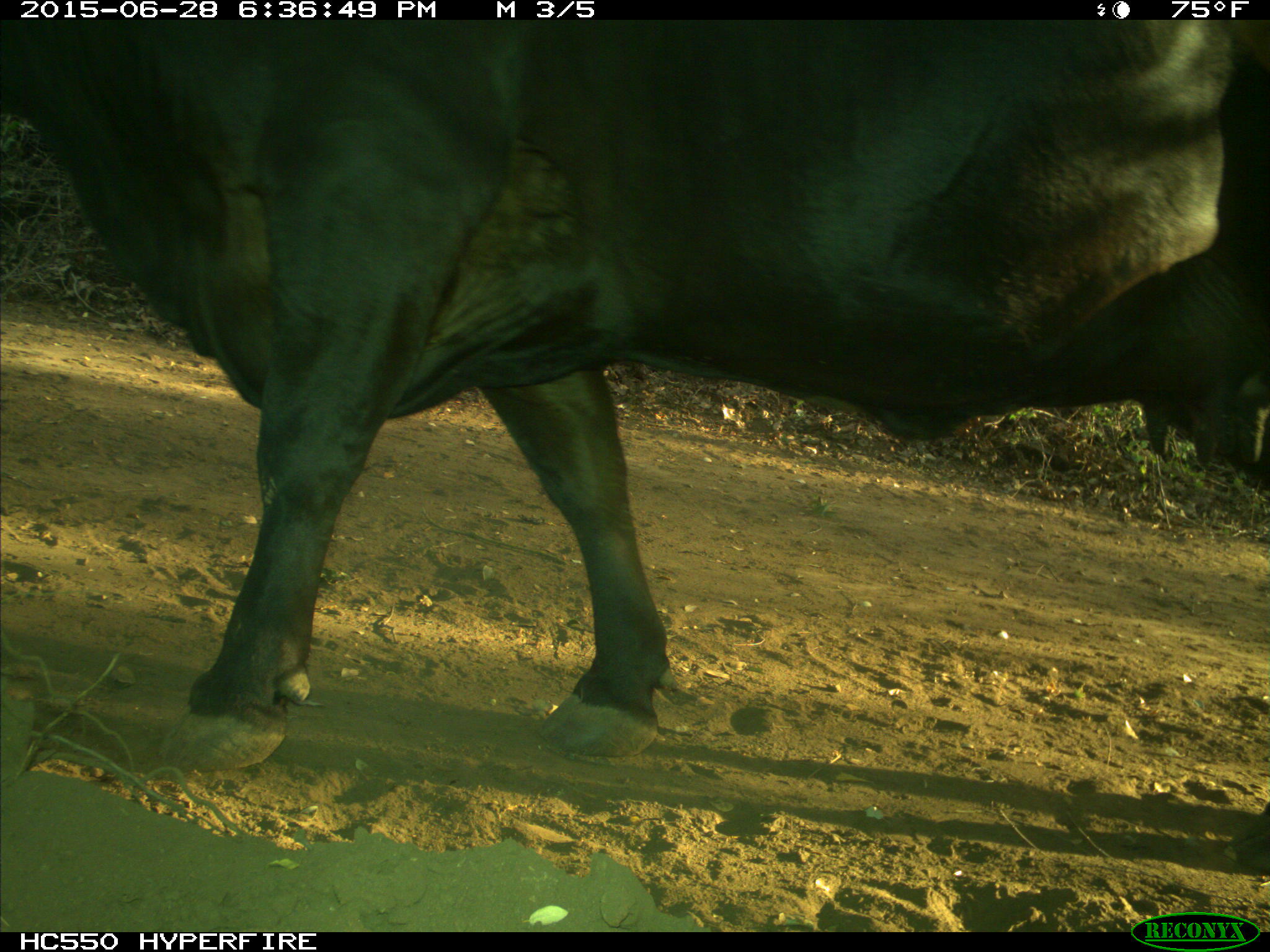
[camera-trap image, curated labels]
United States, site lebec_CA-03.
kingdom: Animalia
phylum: Chordata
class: Mammalia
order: Artiodactyla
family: Bovidae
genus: Bos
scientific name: Bos taurus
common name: domestic cow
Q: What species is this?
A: Bos taurus (domestic cow).